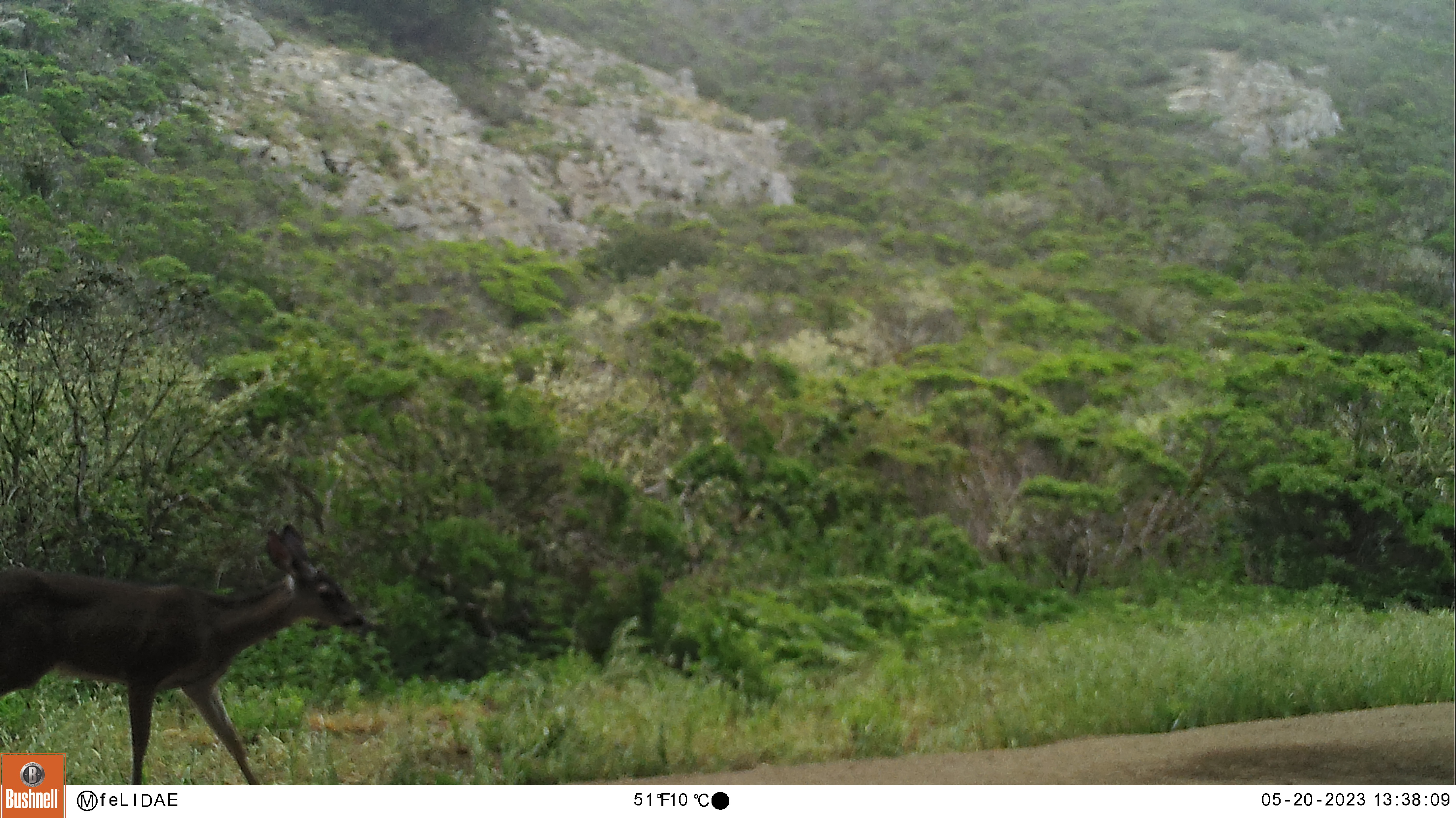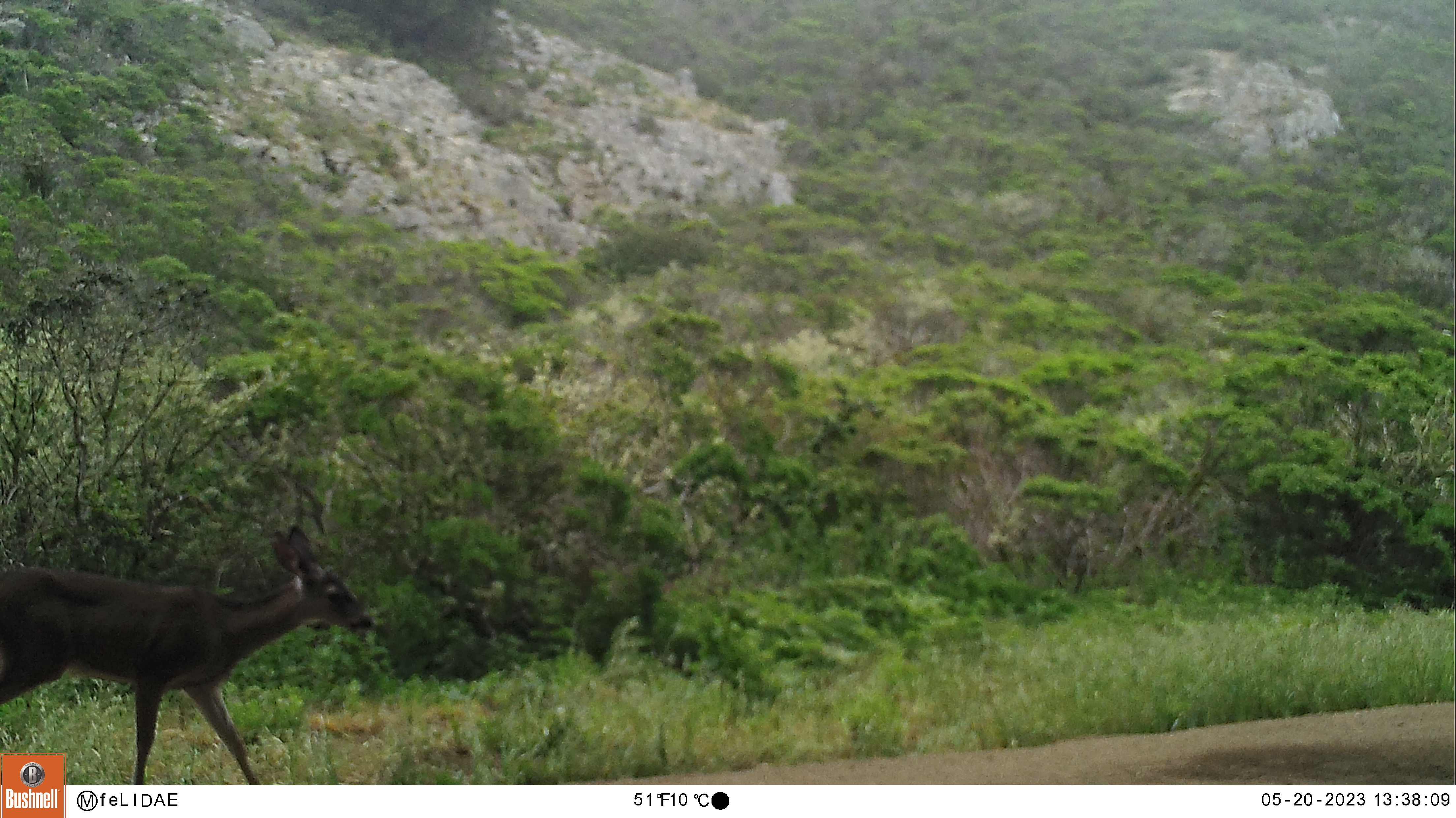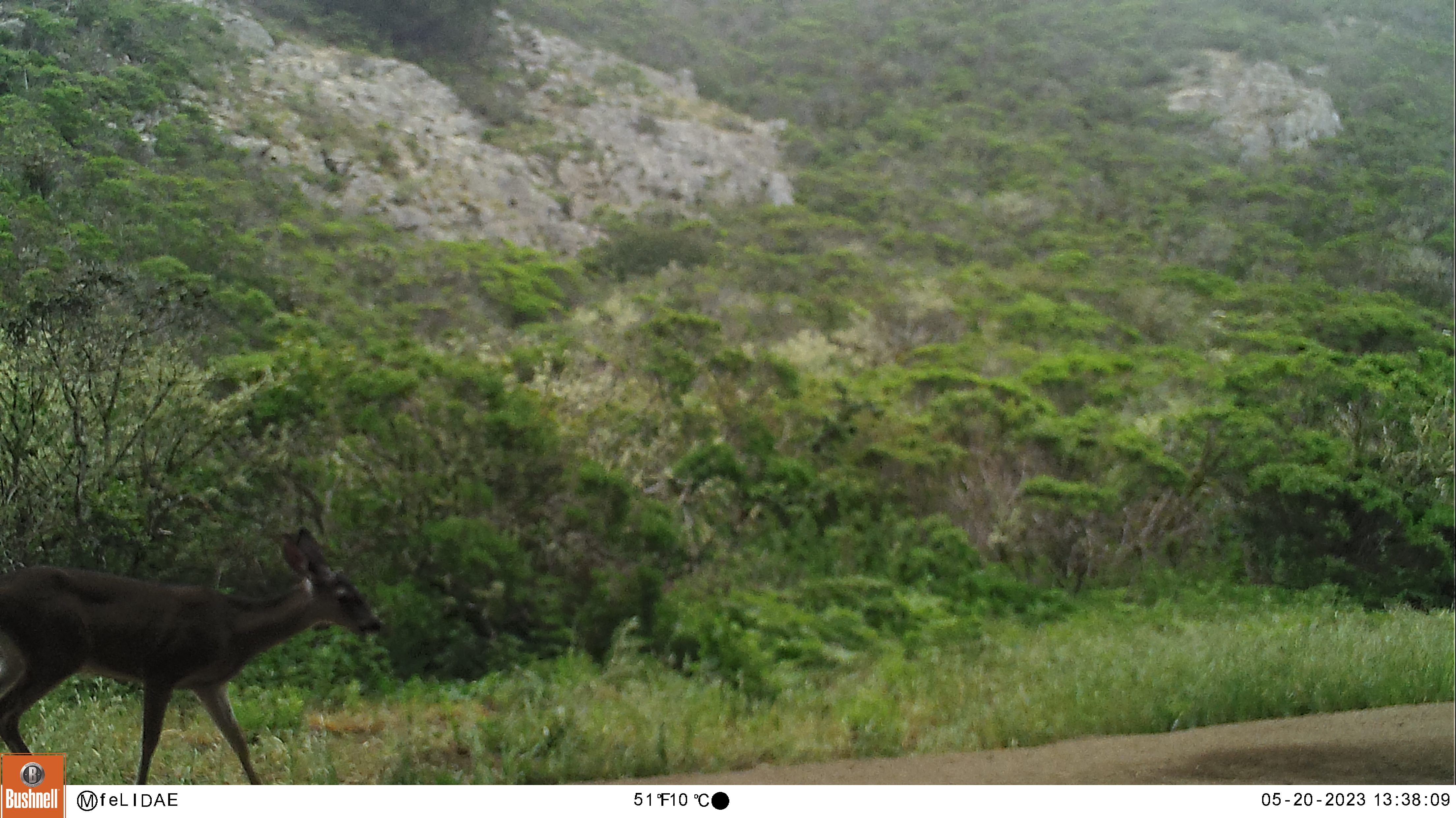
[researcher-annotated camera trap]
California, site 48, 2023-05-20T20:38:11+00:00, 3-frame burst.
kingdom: Animalia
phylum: Chordata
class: Mammalia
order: Artiodactyla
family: Cervidae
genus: Odocoileus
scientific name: Odocoileus hemionus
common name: mule deer